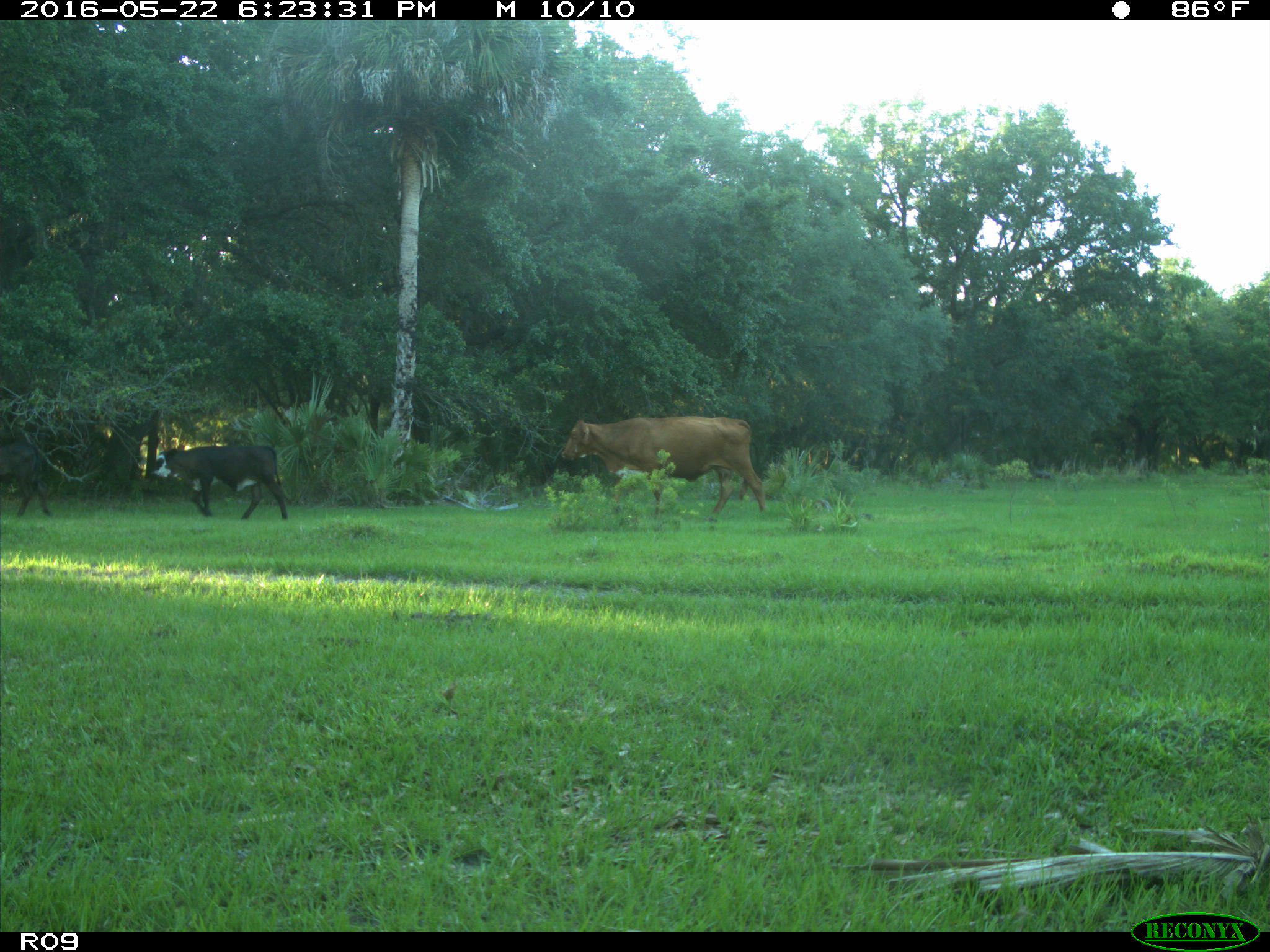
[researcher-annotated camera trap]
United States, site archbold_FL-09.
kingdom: Animalia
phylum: Chordata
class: Mammalia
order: Artiodactyla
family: Bovidae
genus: Bos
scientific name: Bos taurus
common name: domestic cow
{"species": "Bos taurus (domestic cow)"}